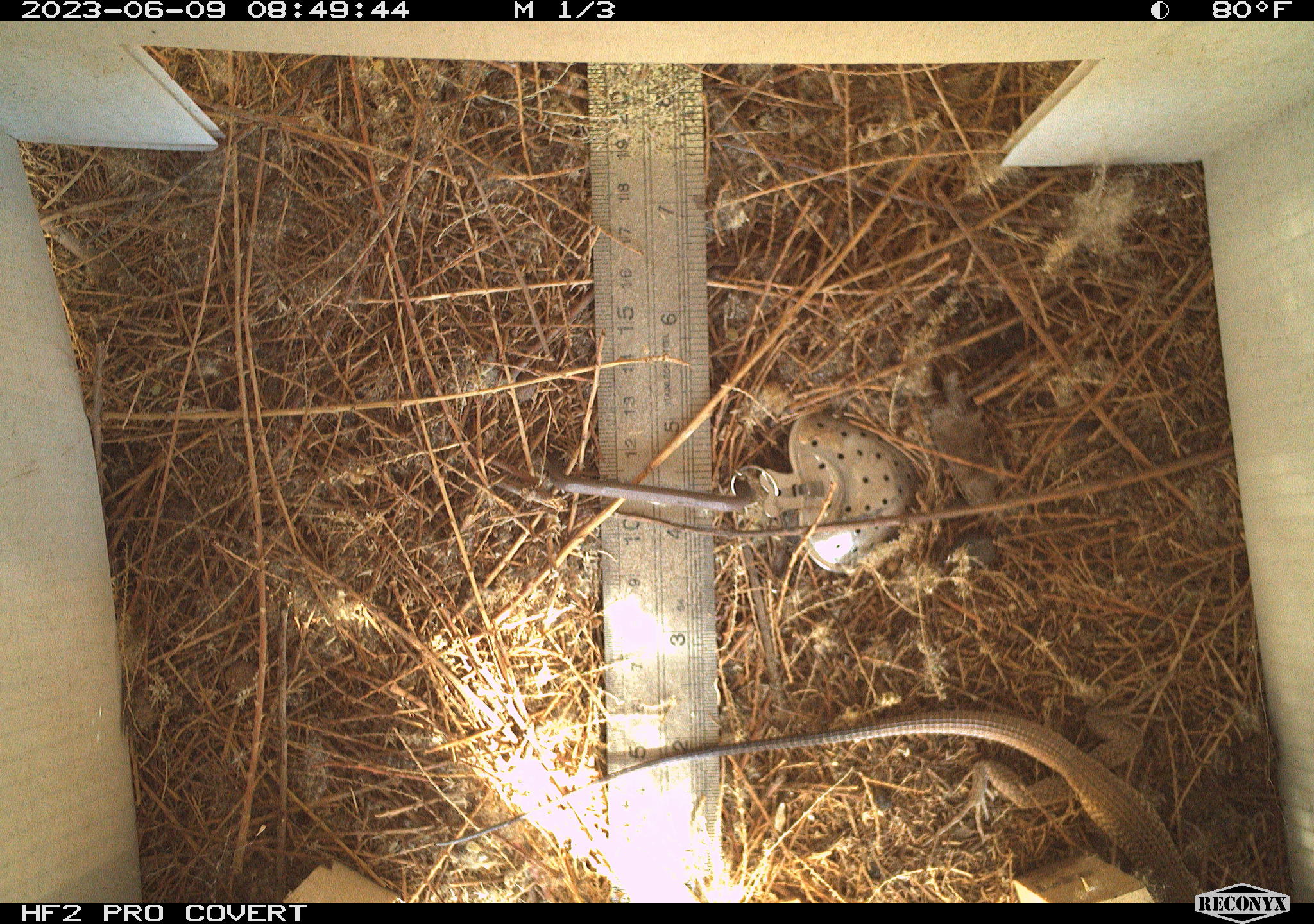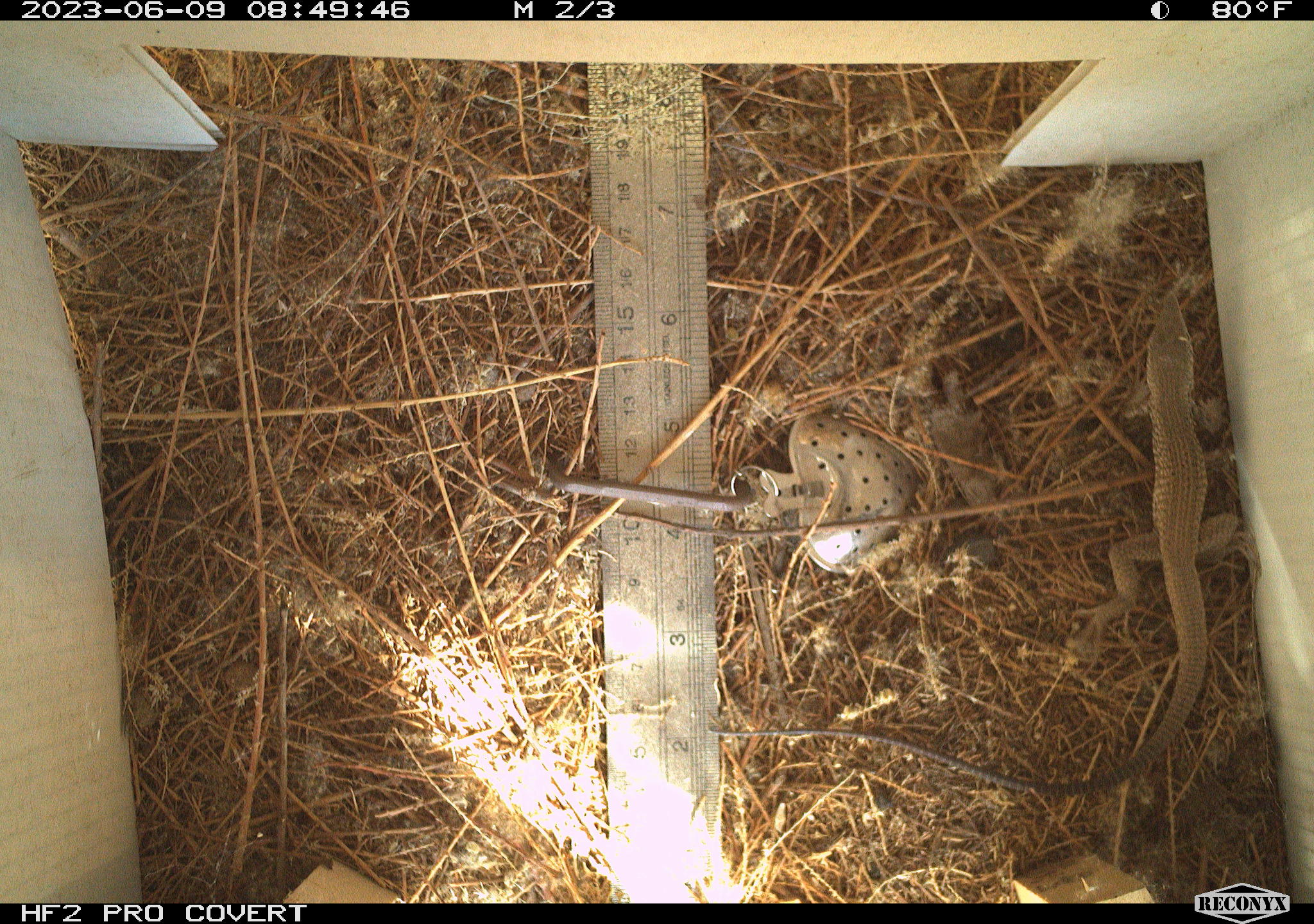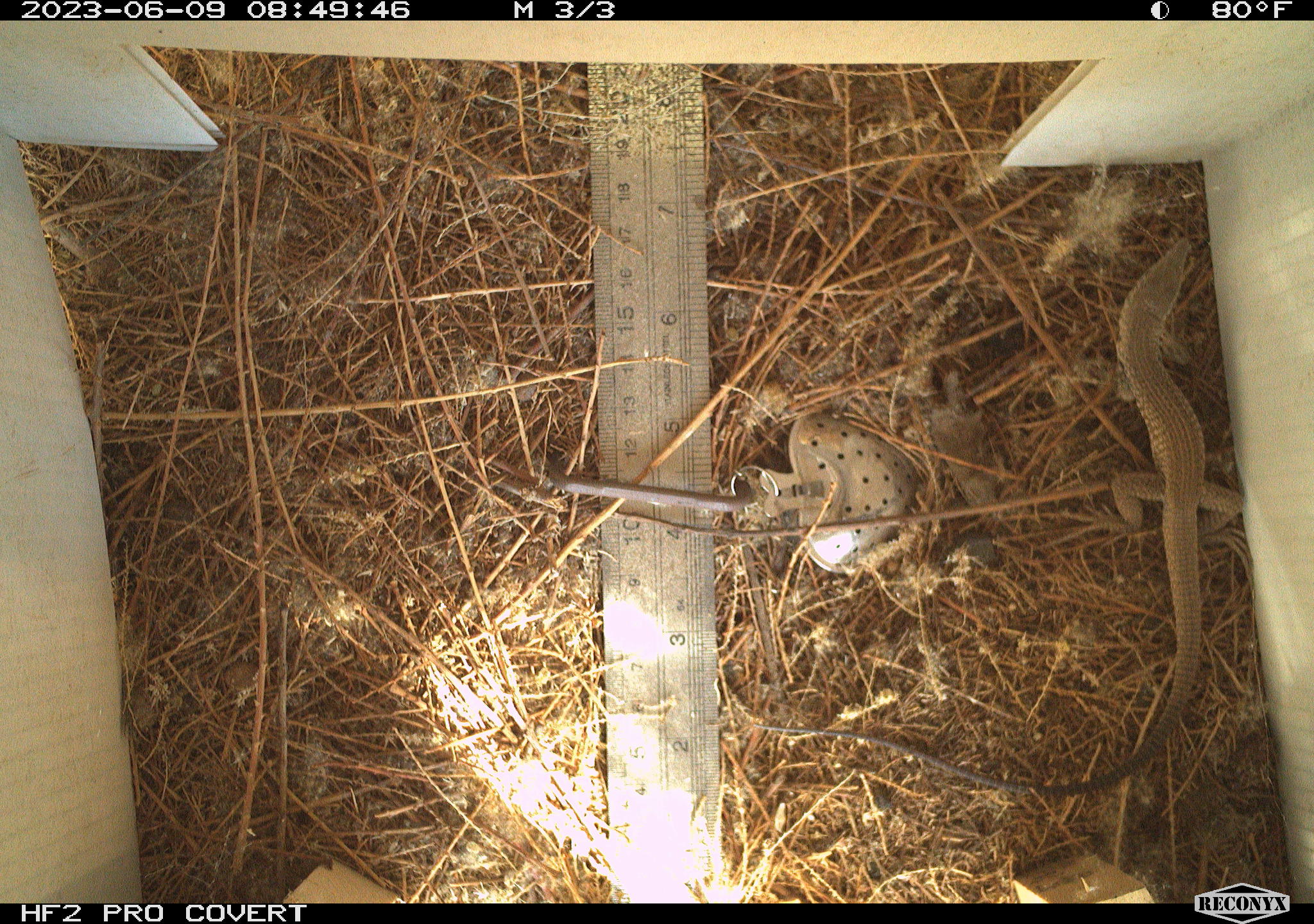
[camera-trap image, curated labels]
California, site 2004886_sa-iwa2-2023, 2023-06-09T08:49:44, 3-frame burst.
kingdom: Animalia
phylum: Chordata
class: Reptilia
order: Squamata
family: Teiidae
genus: Aspidoscelis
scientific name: Aspidoscelis tigris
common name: western whiptail